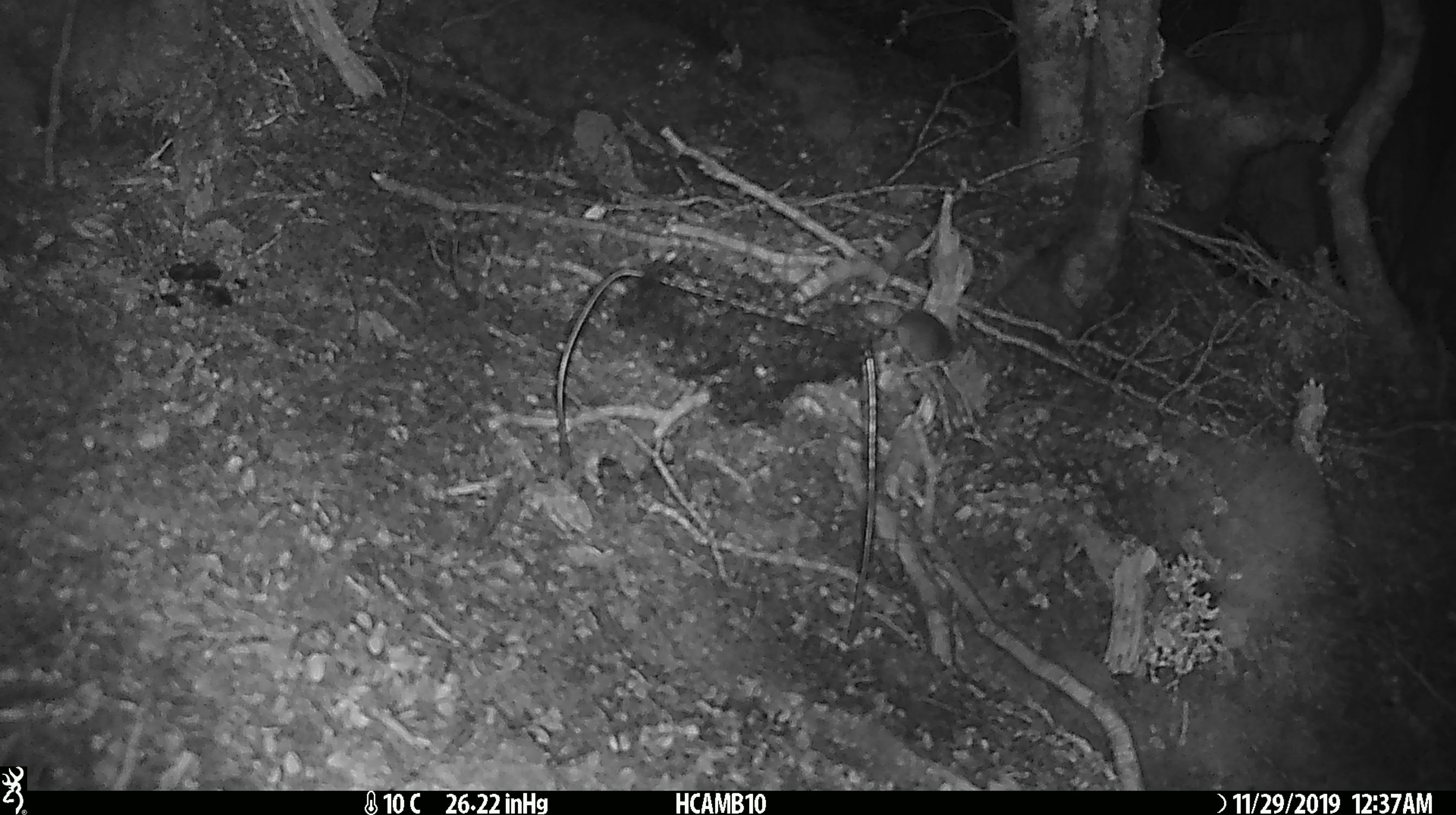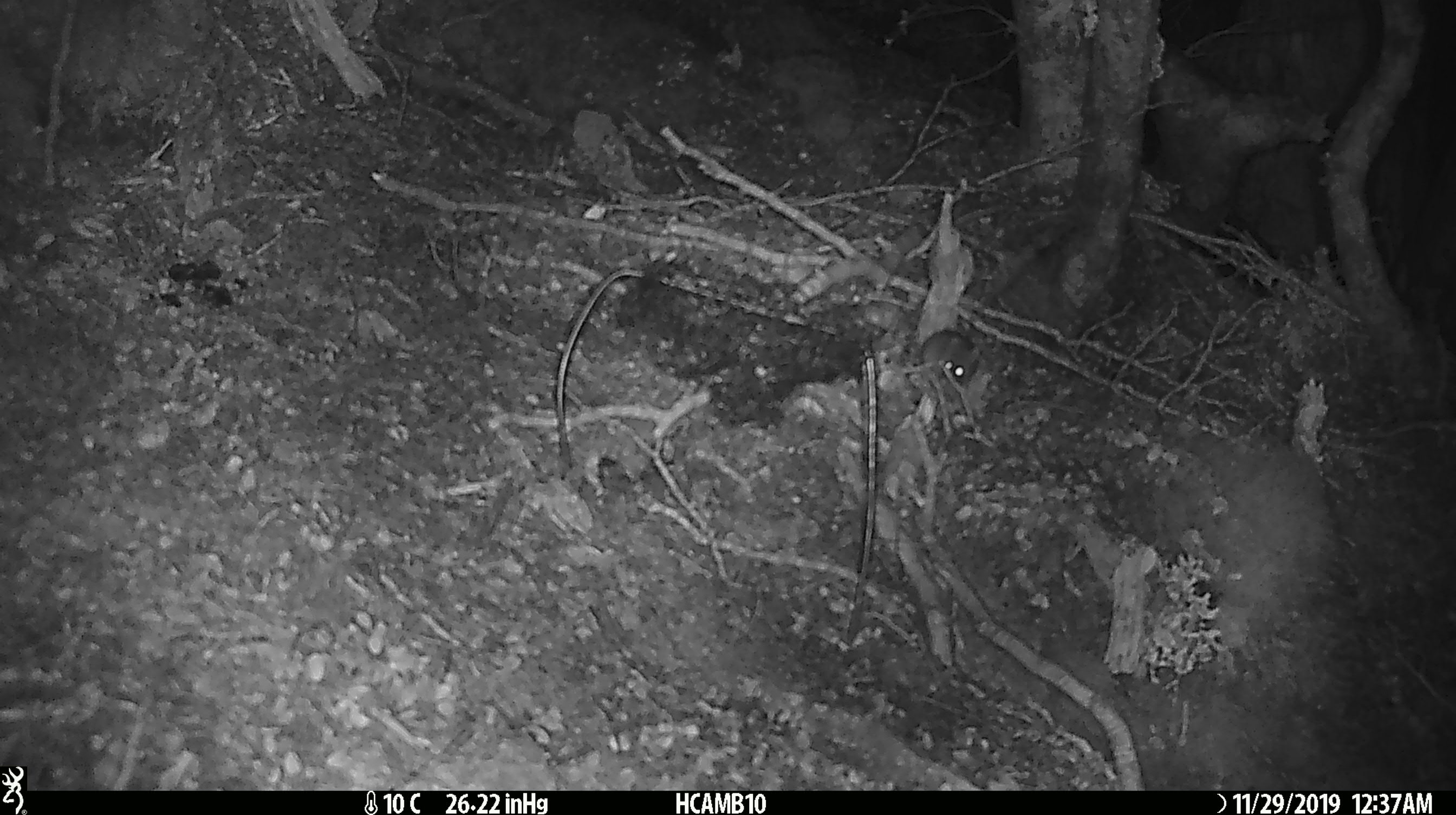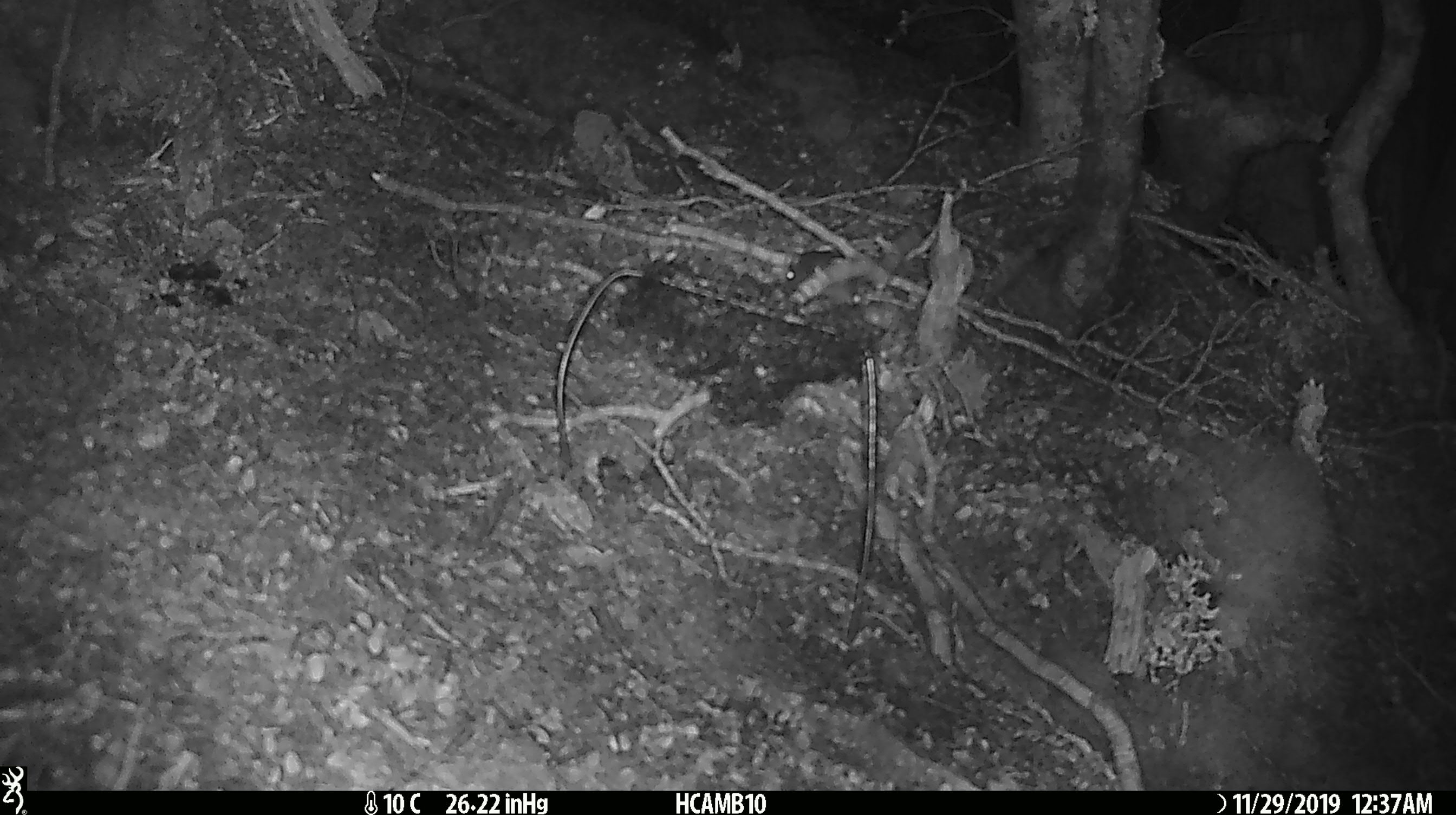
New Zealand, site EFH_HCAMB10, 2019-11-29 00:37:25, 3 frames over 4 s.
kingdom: Animalia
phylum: Chordata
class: Mammalia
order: Rodentia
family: Muridae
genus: Mus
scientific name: Mus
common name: mouse